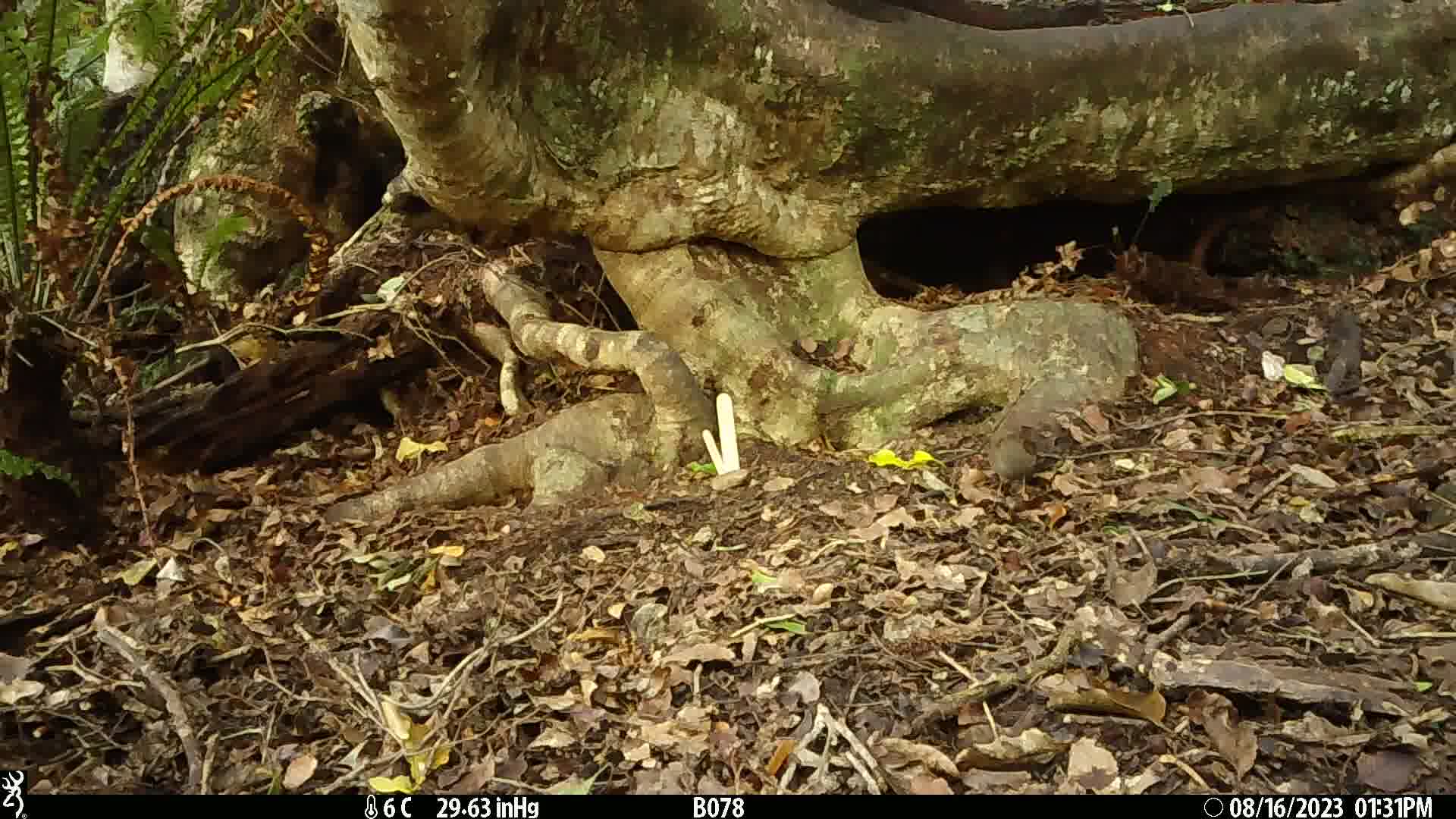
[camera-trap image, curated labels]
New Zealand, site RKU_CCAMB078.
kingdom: Animalia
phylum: Chordata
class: Aves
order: Passeriformes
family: Prunellidae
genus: Prunella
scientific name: Prunella modularis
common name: dunnock